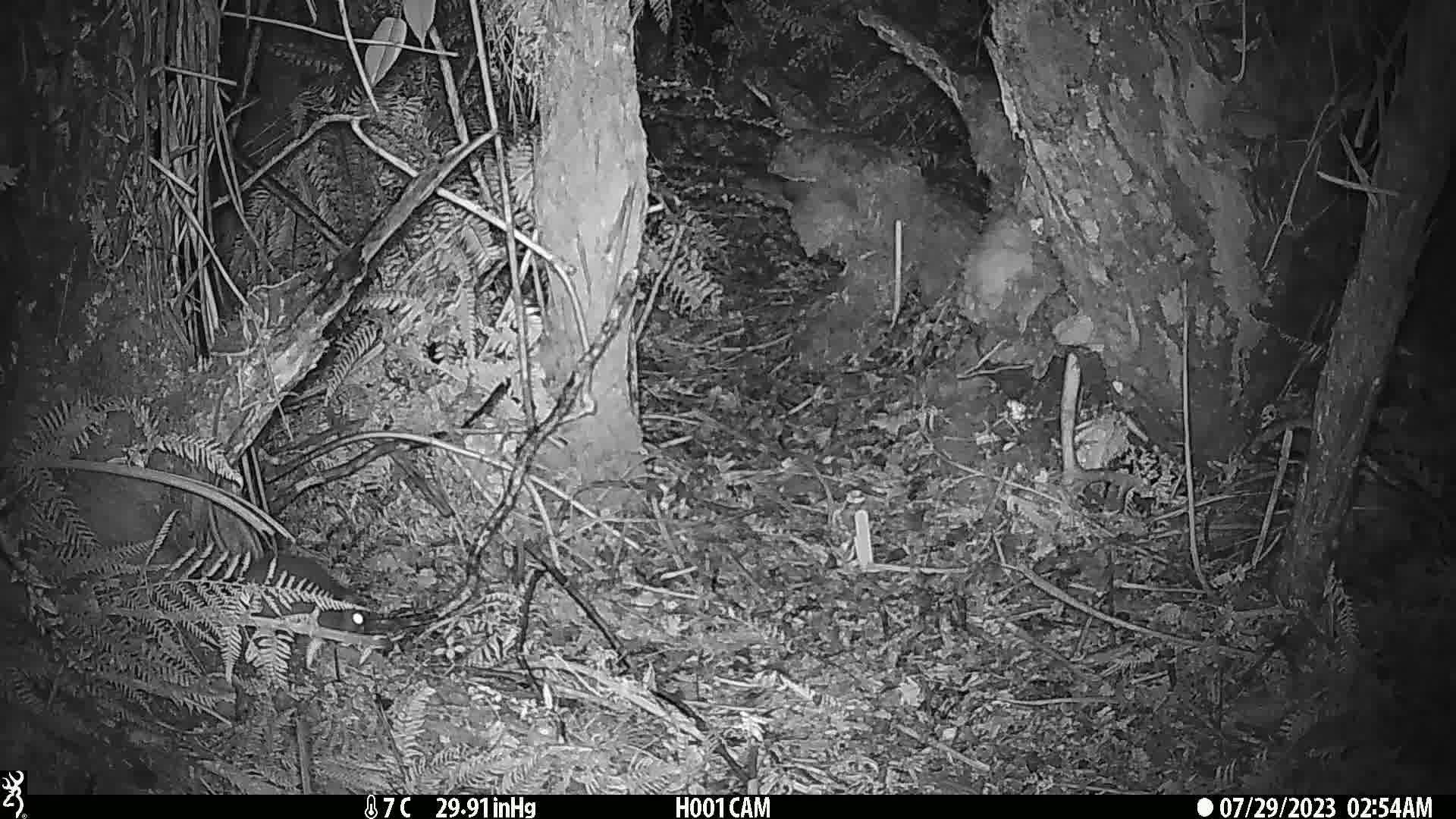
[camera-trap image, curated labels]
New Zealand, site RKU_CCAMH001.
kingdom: Animalia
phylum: Chordata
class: Mammalia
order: Rodentia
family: Muridae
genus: Rattus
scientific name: Rattus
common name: rat